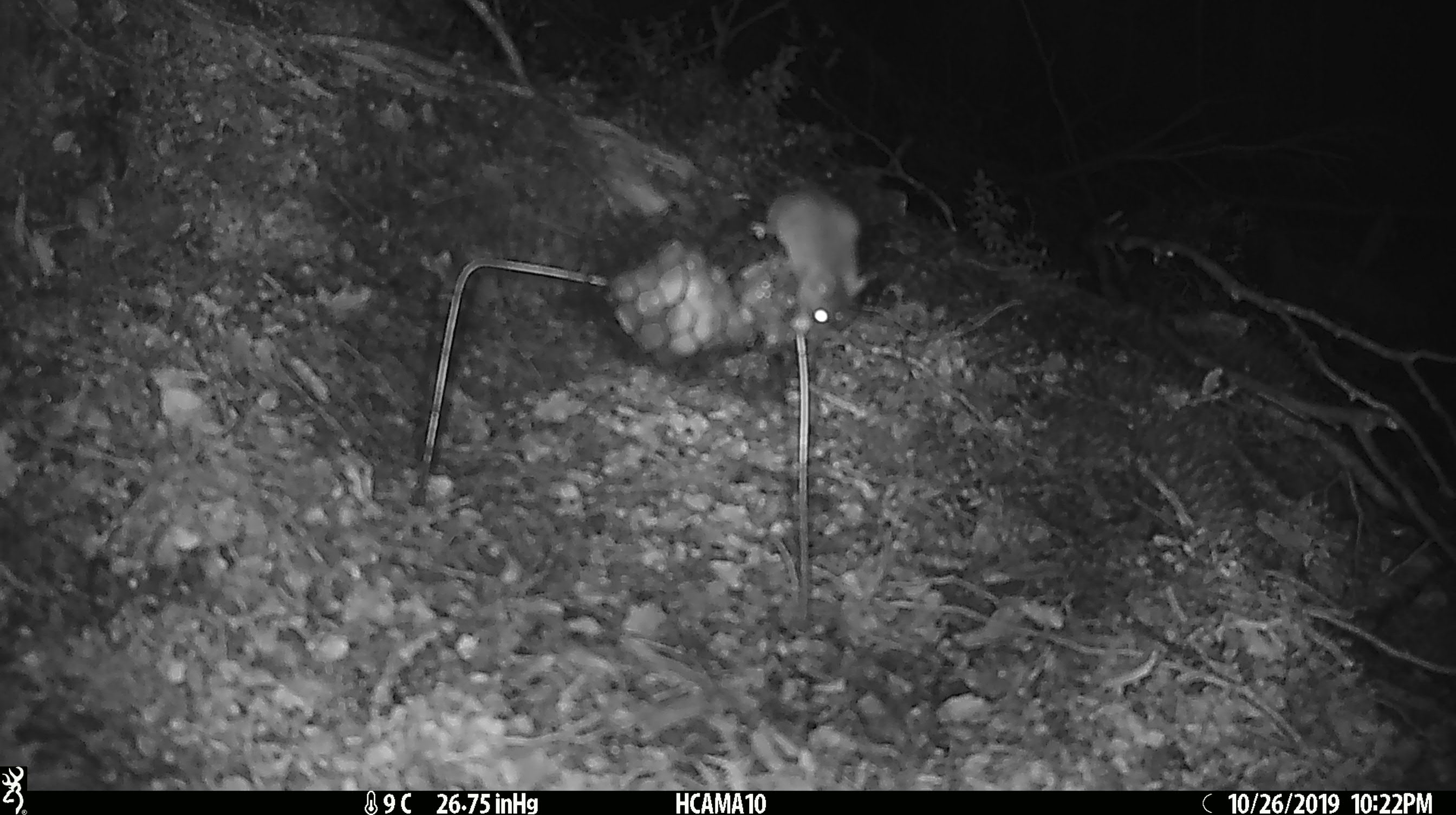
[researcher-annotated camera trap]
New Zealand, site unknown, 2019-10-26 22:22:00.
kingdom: Animalia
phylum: Chordata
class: Mammalia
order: Rodentia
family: Muridae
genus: Mus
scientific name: Mus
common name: mouse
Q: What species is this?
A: Mouse (Mus).